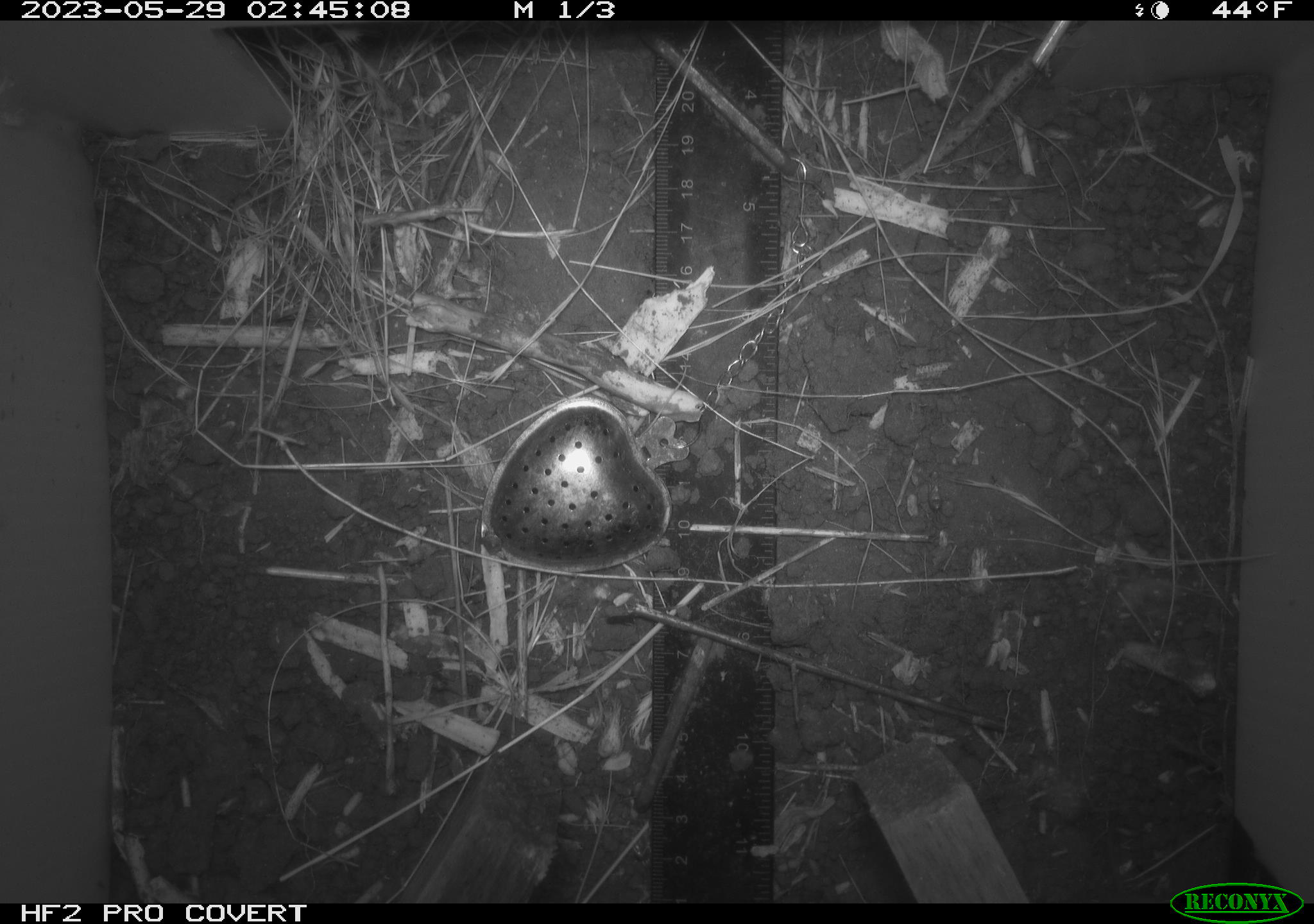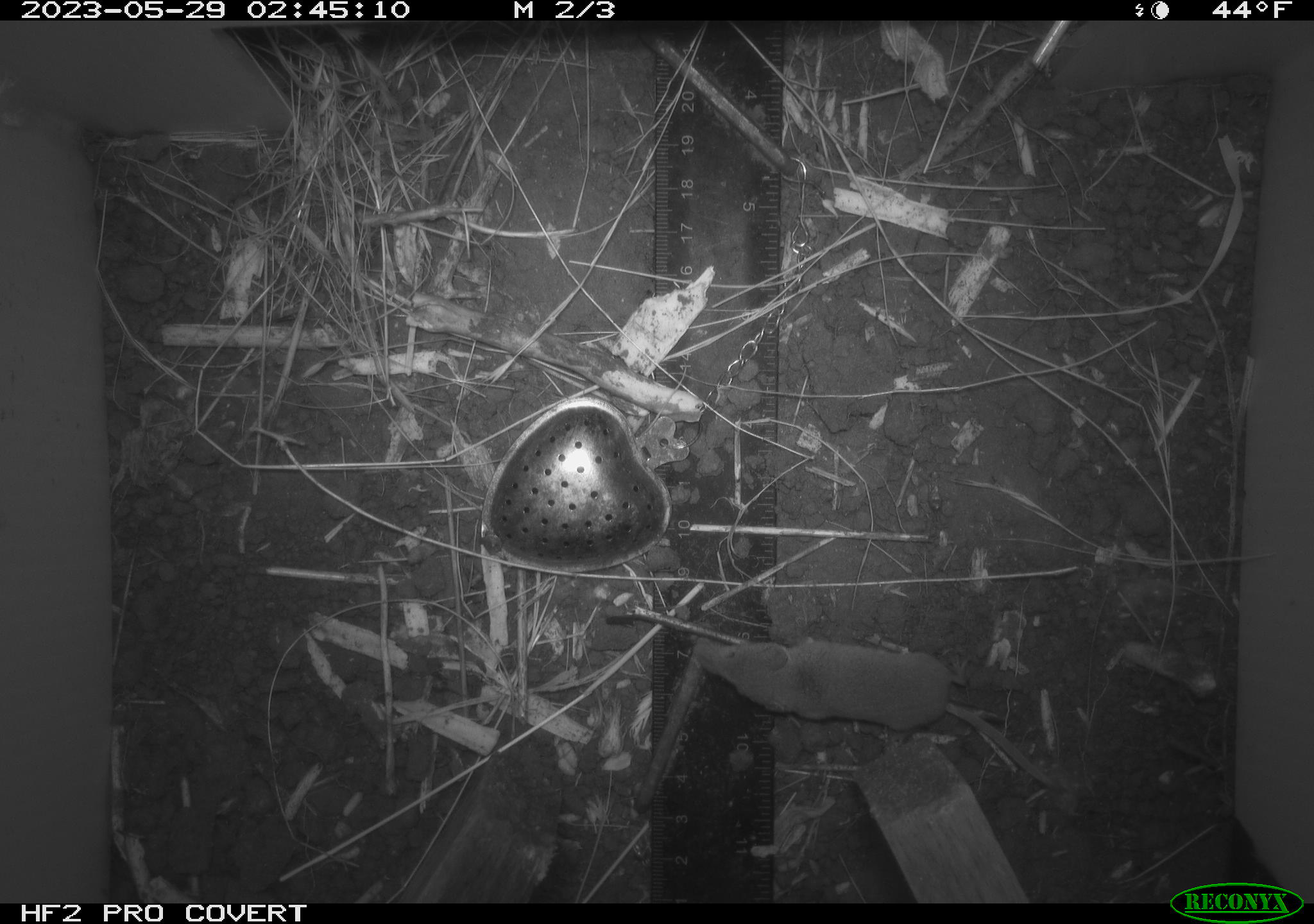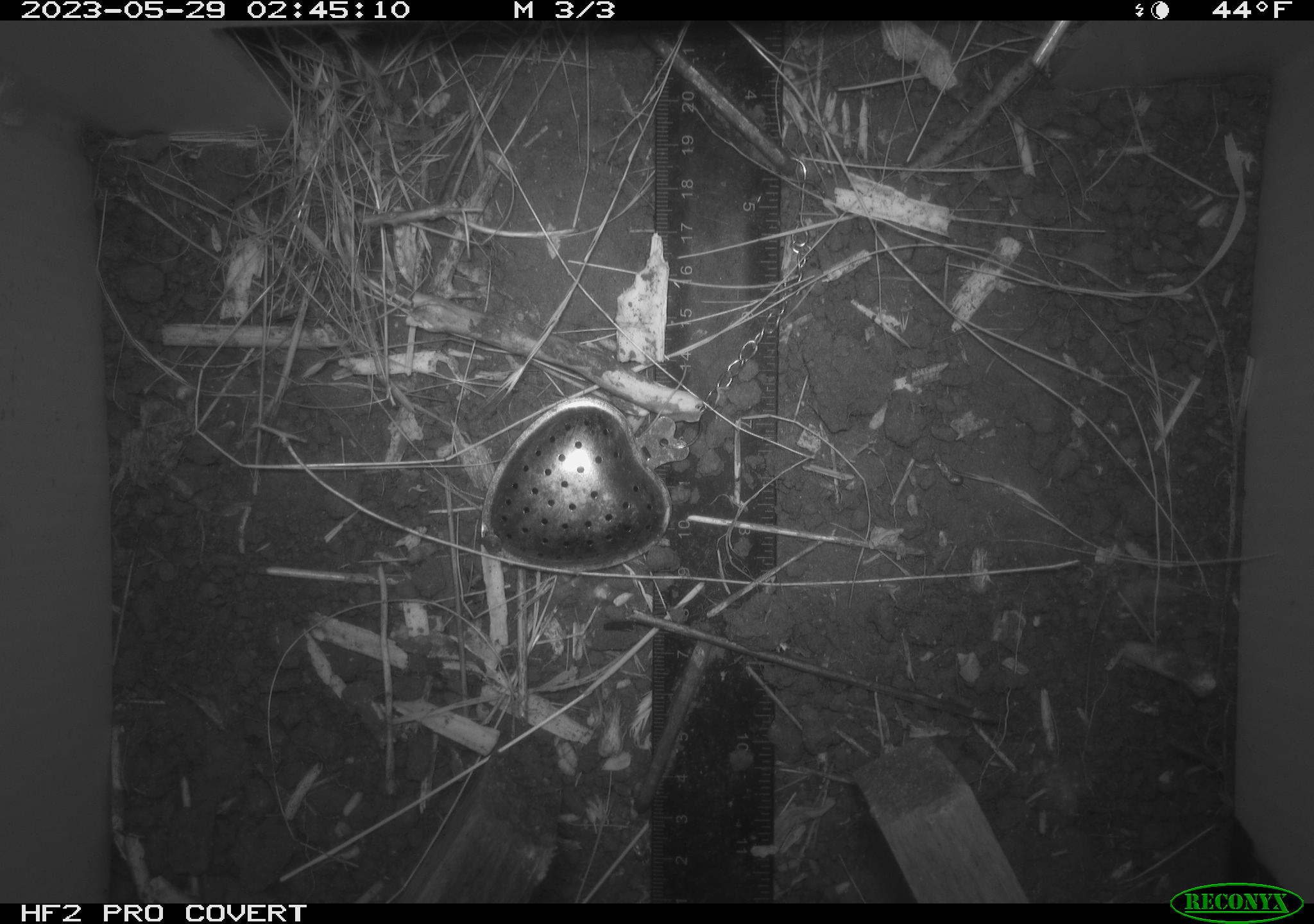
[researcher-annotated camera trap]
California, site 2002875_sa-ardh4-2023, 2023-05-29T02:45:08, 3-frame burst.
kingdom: Animalia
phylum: Chordata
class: Mammalia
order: Eulipotyphla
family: Soricidae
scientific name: Soricidae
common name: shrews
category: soricidae family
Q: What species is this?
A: Soricidae family (shrews) (Soricidae).